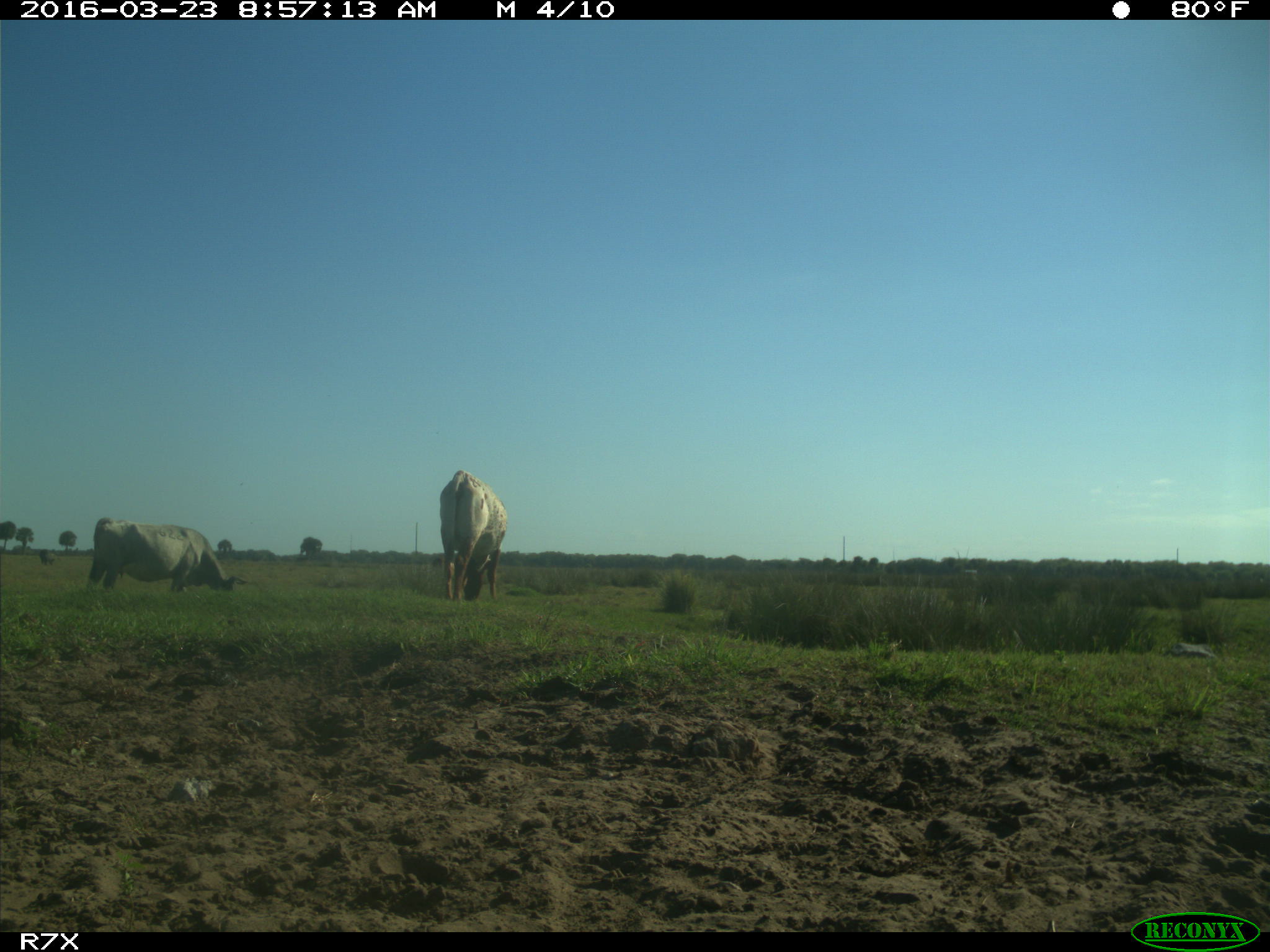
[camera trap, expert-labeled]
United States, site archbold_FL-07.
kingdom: Animalia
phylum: Chordata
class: Mammalia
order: Artiodactyla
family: Bovidae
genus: Bos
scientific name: Bos taurus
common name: domestic cow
Bos taurus (domestic cow).